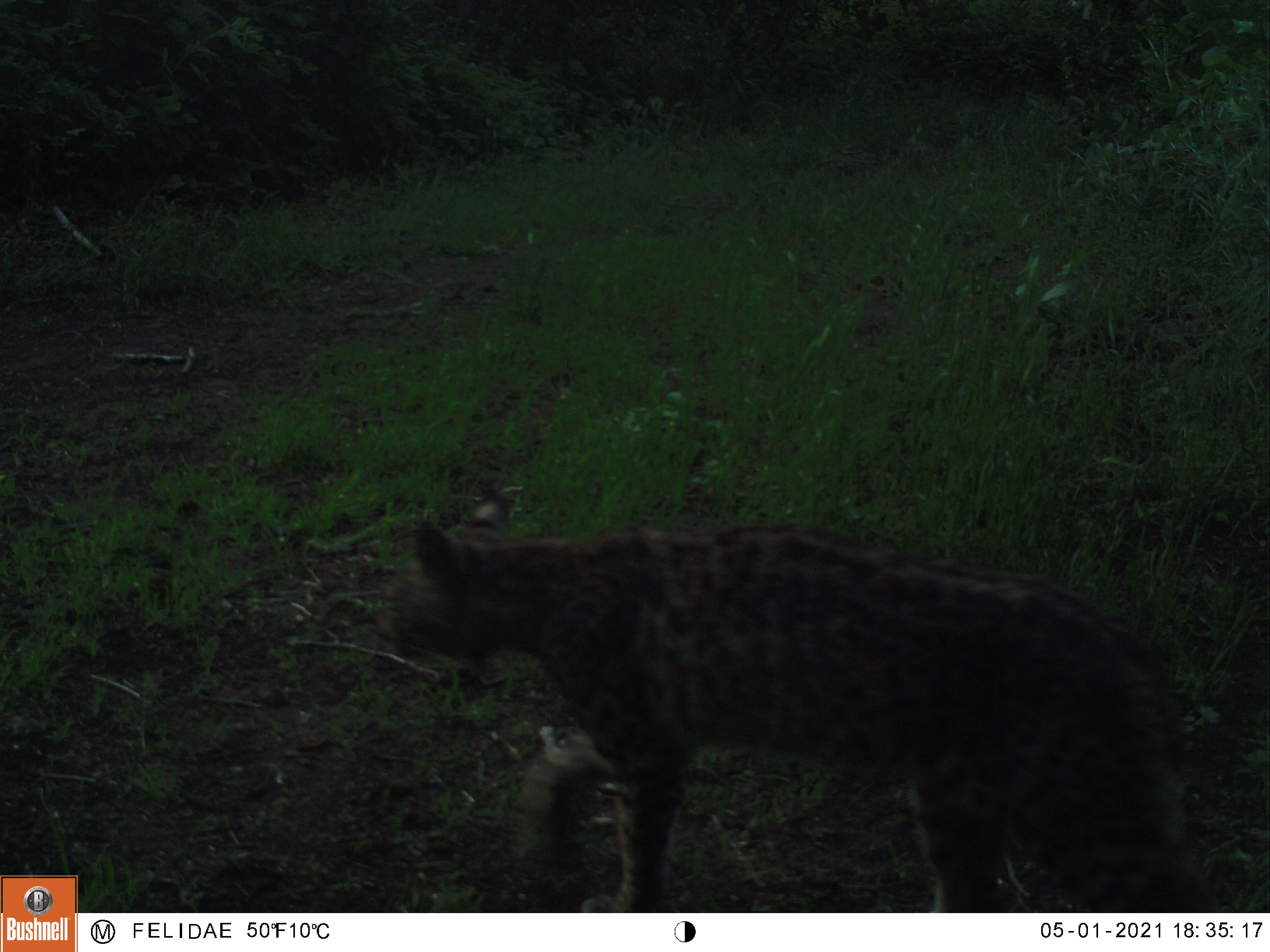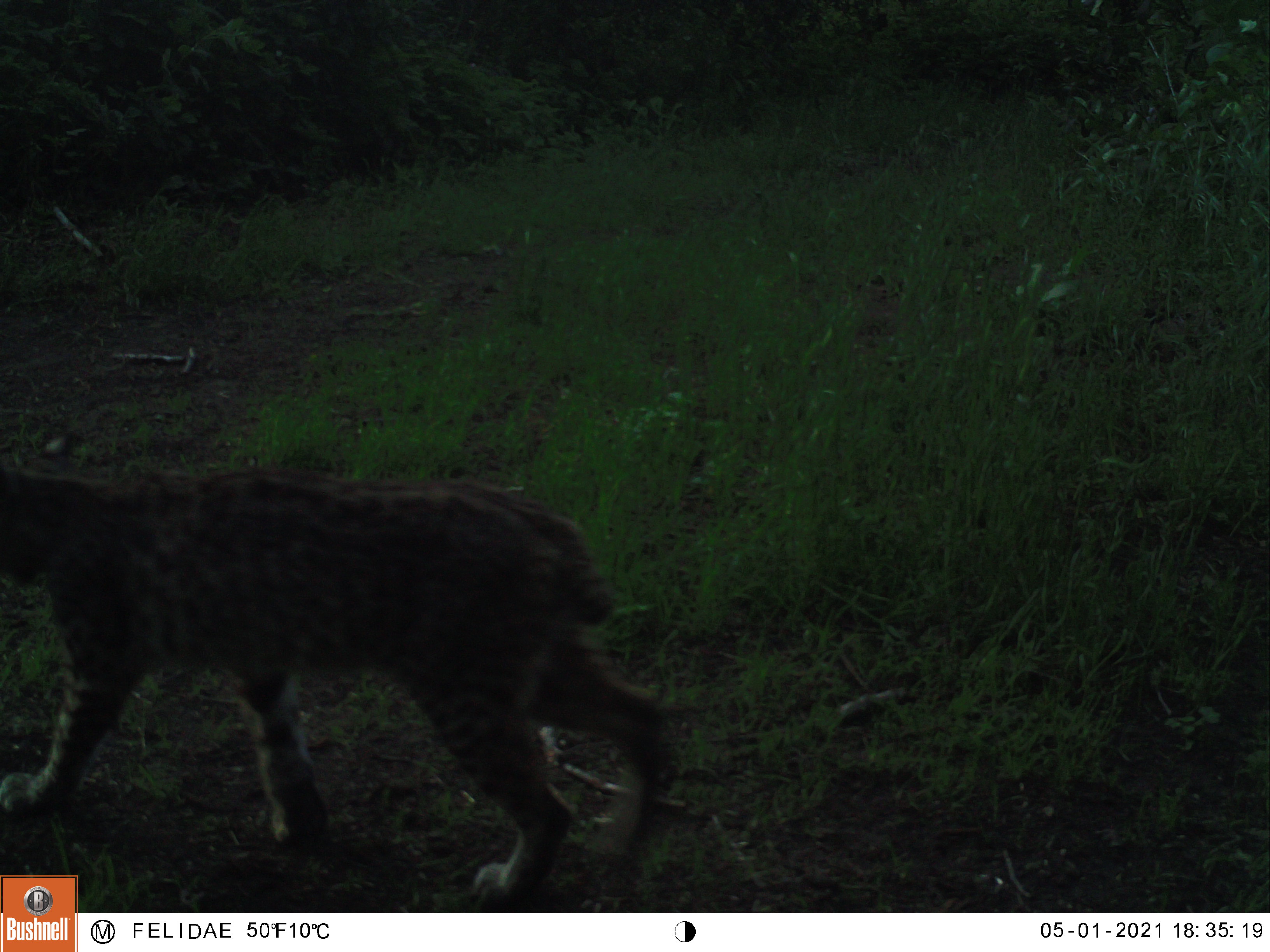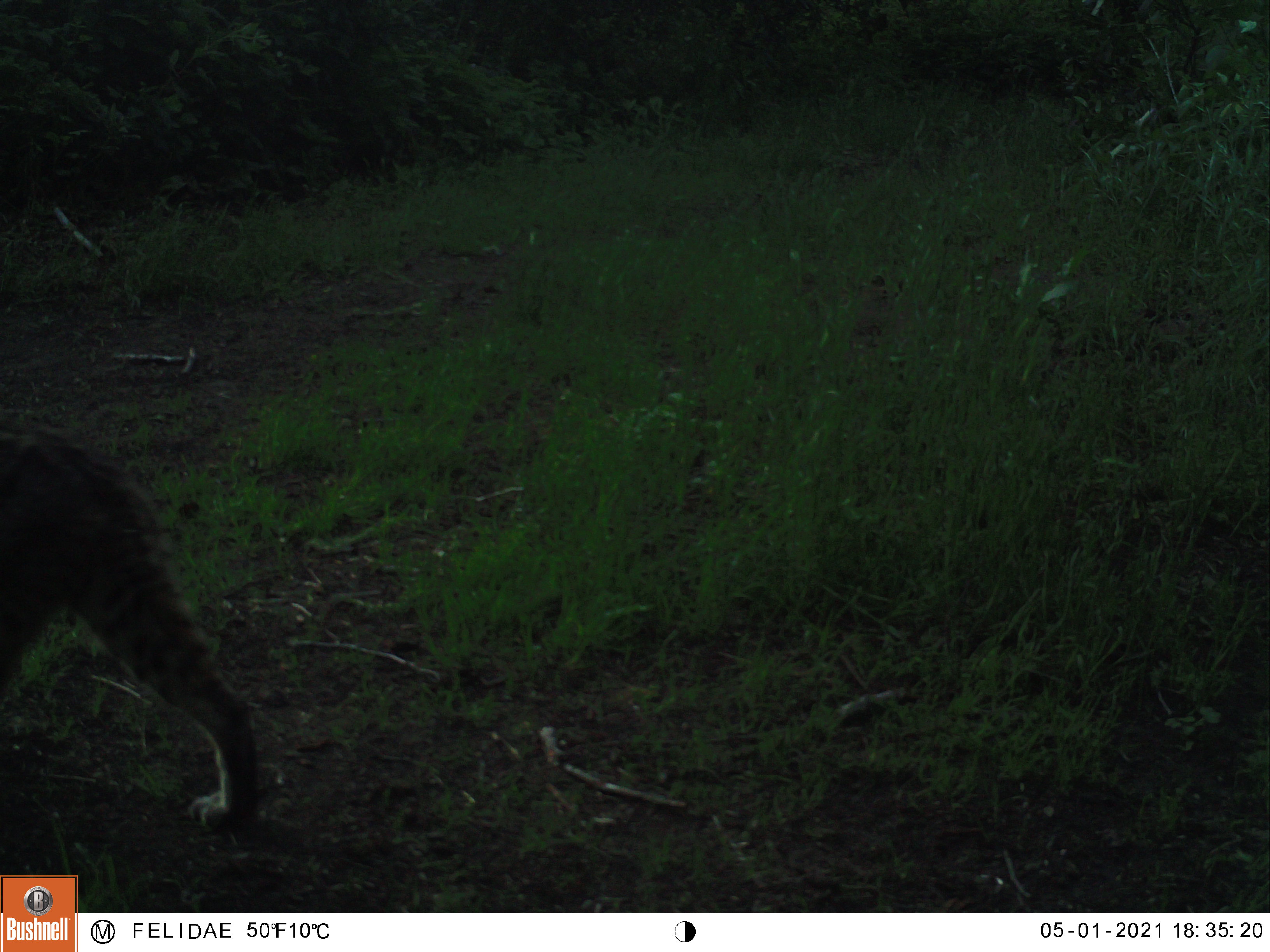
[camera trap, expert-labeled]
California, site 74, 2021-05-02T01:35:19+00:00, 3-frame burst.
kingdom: Animalia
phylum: Chordata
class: Mammalia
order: Carnivora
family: Felidae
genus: Lynx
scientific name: Lynx rufus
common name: bobcat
Bobcat (Lynx rufus).